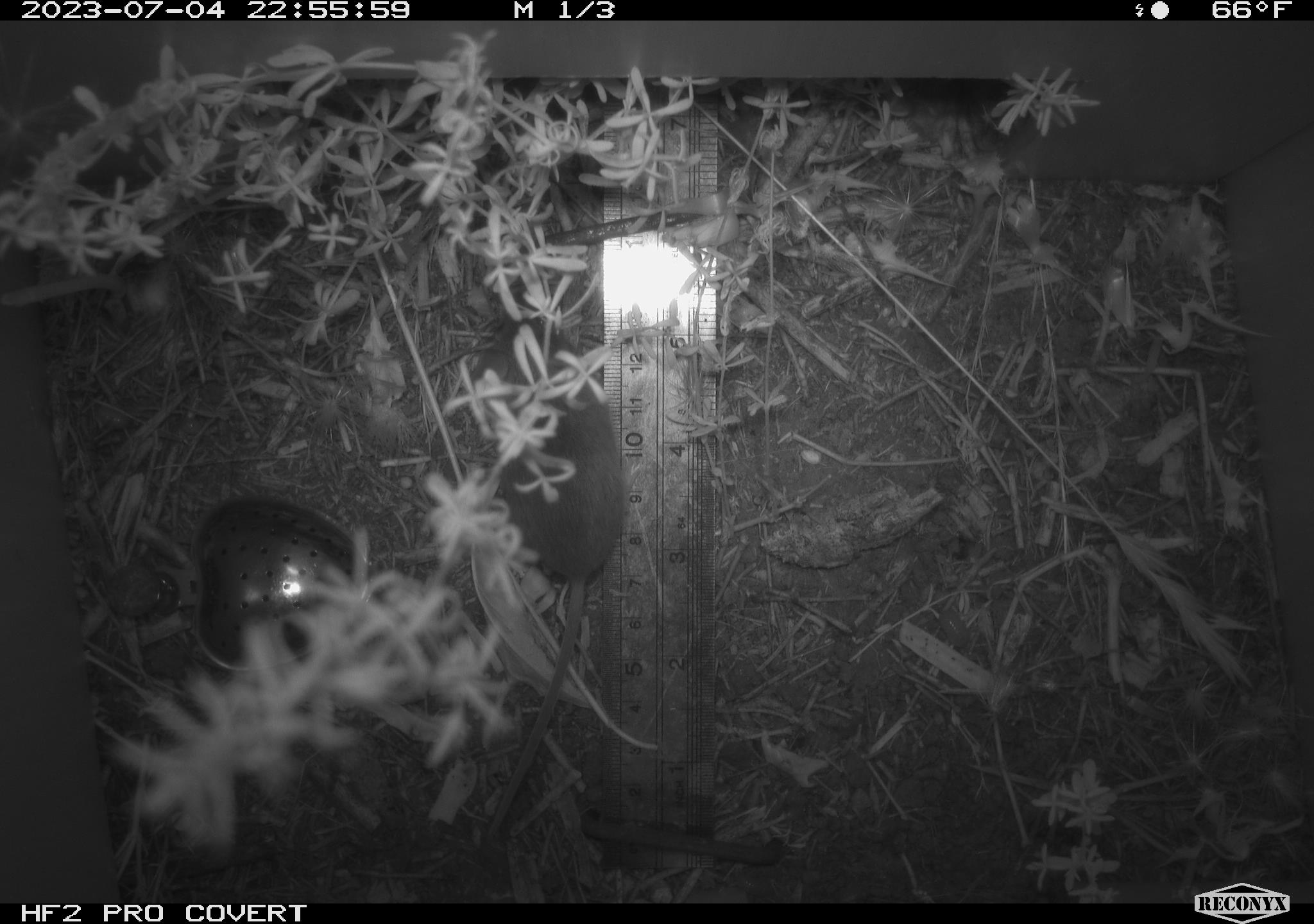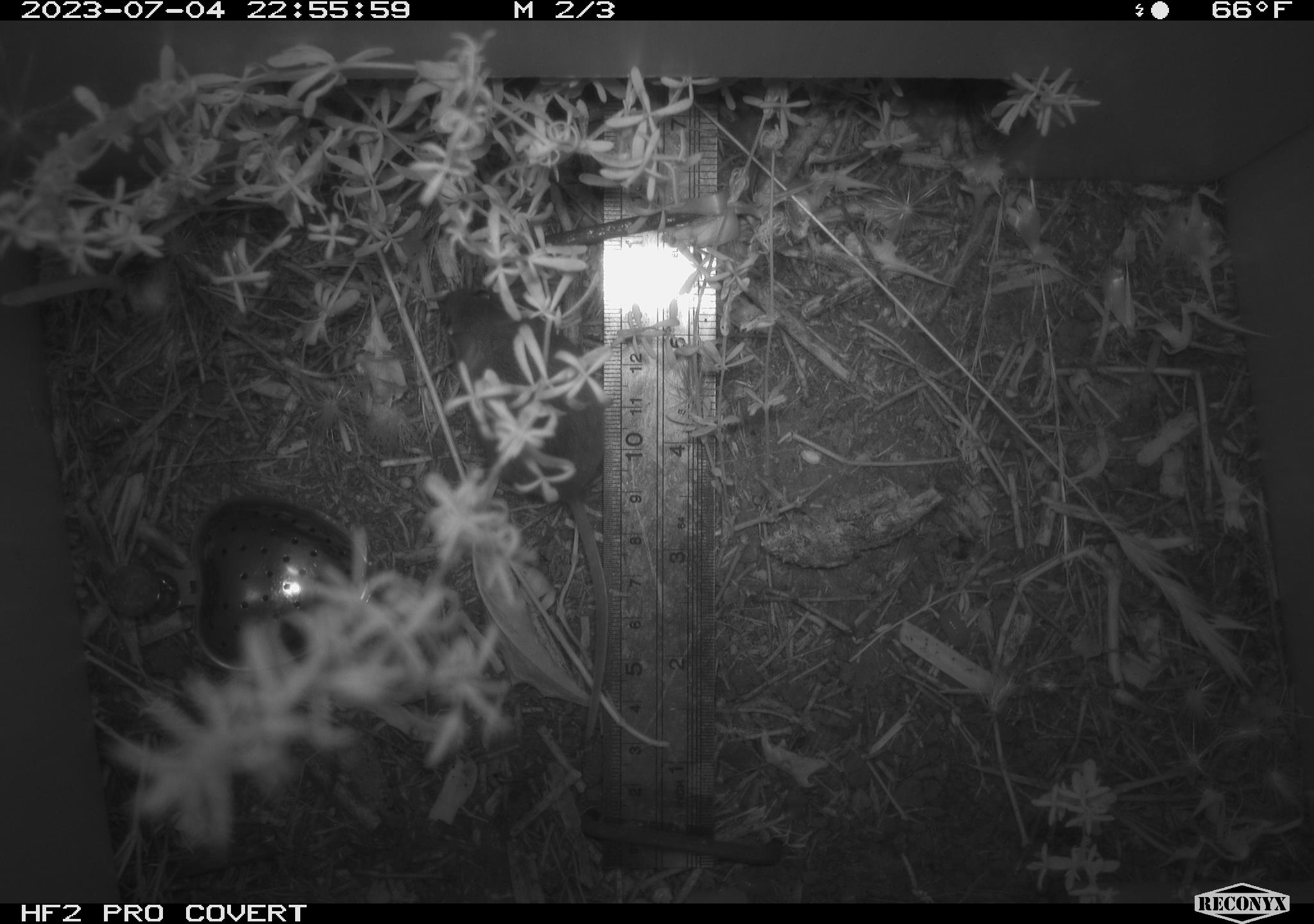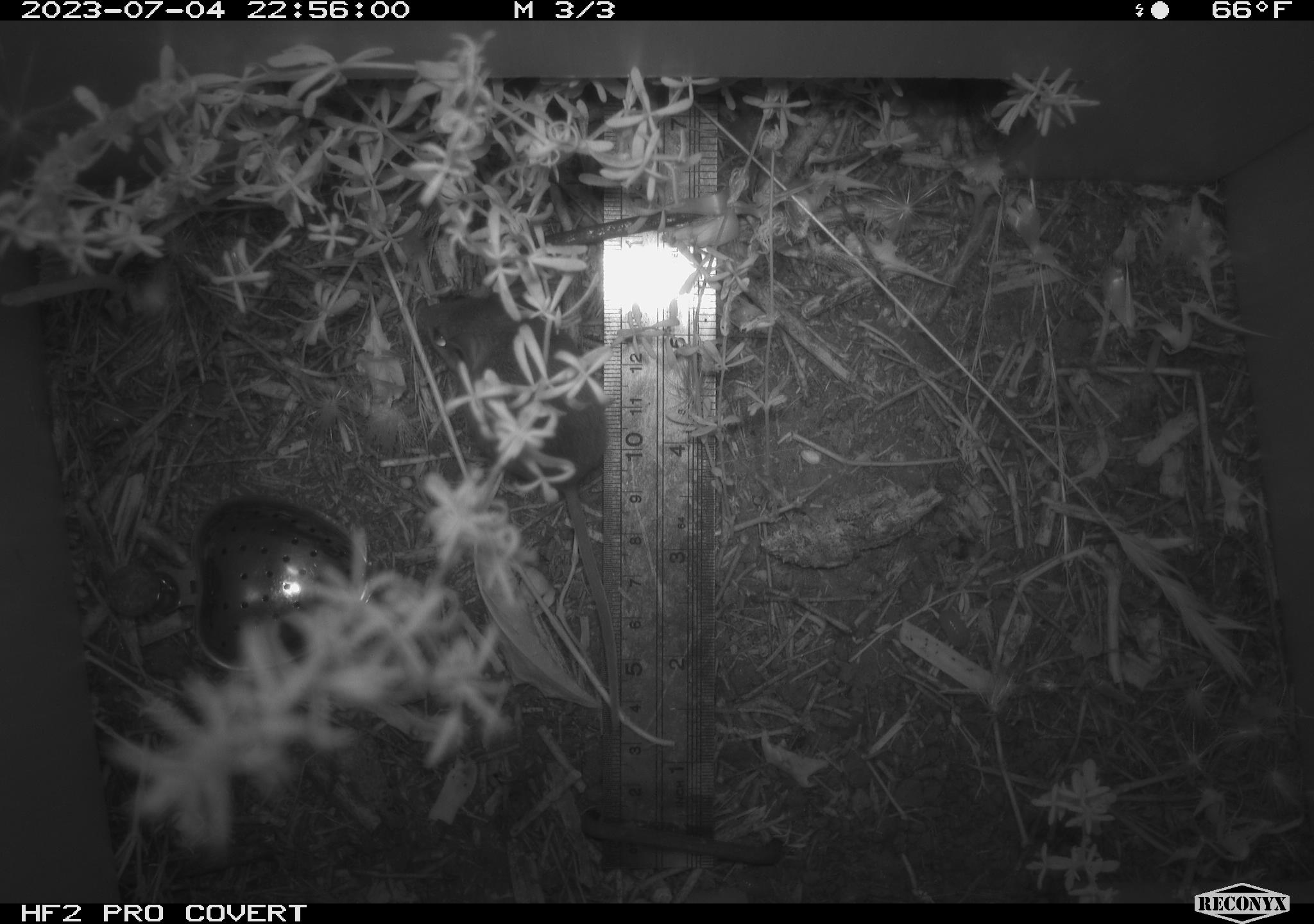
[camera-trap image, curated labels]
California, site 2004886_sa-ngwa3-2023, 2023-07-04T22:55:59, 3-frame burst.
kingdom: Animalia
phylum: Chordata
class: Mammalia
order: Rodentia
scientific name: Rodentia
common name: mouse species